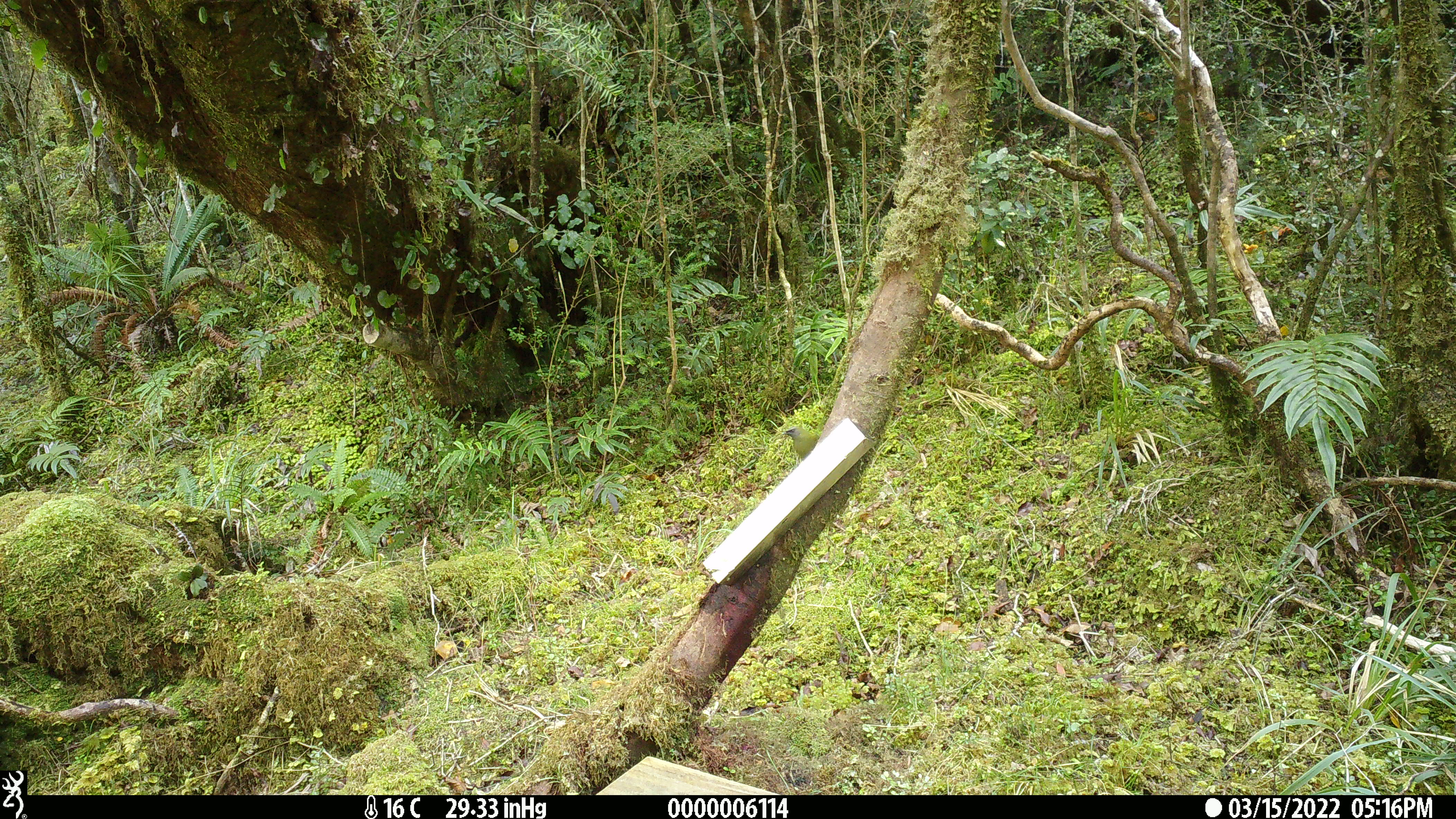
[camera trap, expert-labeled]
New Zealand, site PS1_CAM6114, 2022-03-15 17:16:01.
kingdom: Animalia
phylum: Chordata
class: Aves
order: Passeriformes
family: Meliphagidae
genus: Anthornis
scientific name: Anthornis melanura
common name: new zealand bellbird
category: bellbird